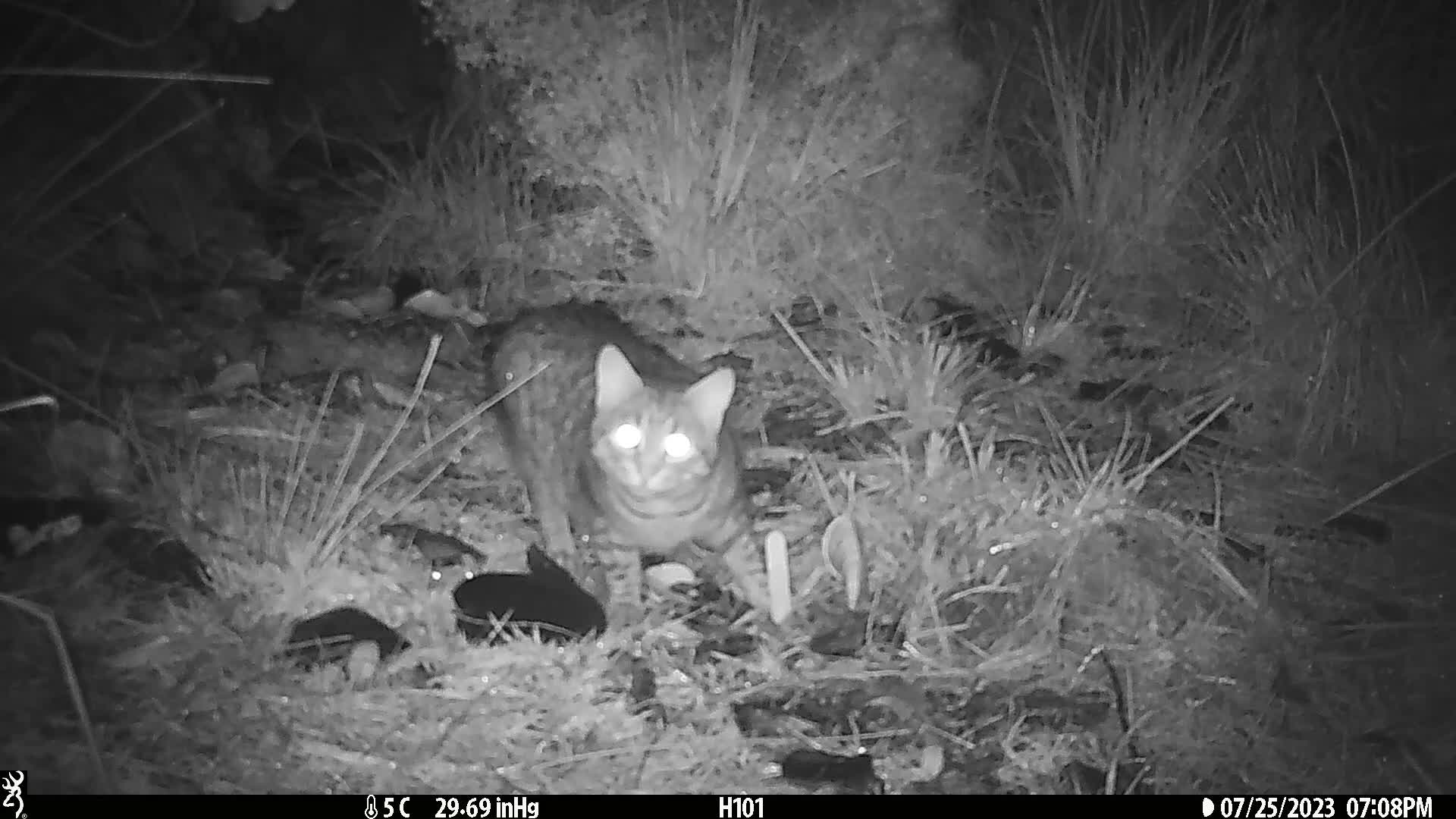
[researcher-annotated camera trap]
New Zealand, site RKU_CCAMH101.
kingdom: Animalia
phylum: Chordata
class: Mammalia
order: Carnivora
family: Felidae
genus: Felis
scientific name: Felis catus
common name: domestic cat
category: cat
Cat (domestic cat) (Felis catus).